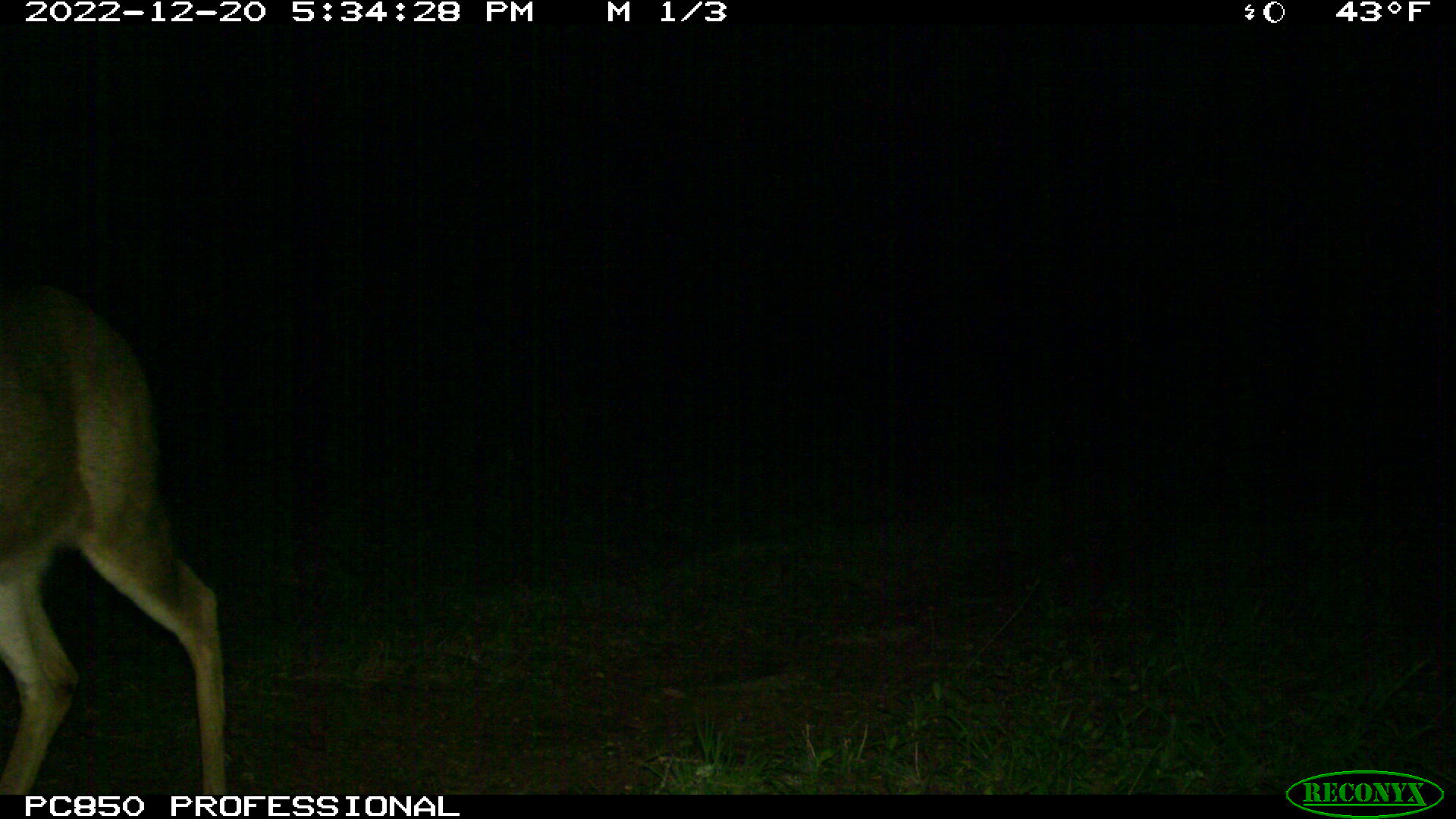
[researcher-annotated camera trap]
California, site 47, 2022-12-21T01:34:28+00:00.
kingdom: Animalia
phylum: Chordata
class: Mammalia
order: Artiodactyla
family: Cervidae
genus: Odocoileus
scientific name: Odocoileus hemionus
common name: mule deer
Mule deer (Odocoileus hemionus).